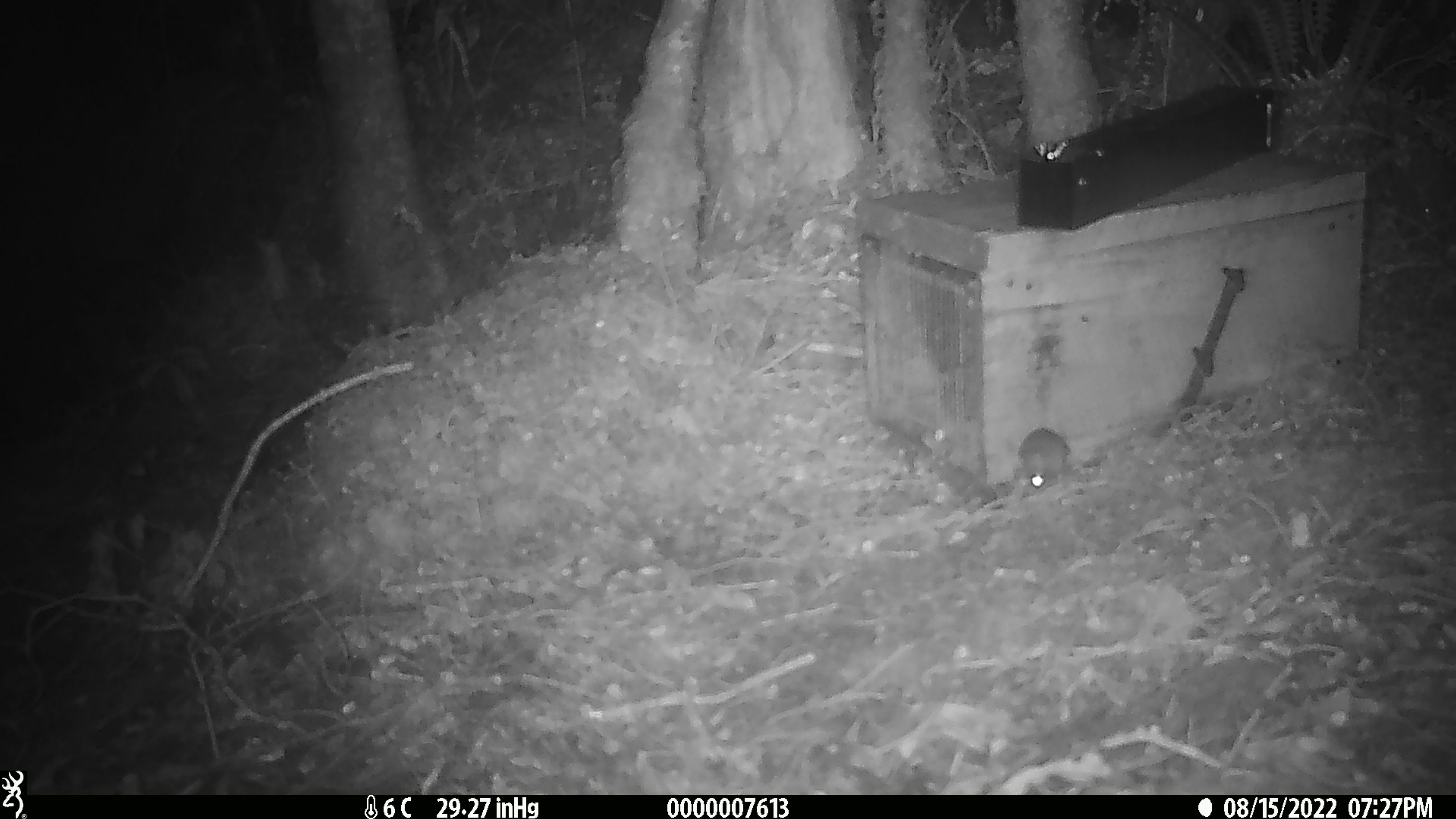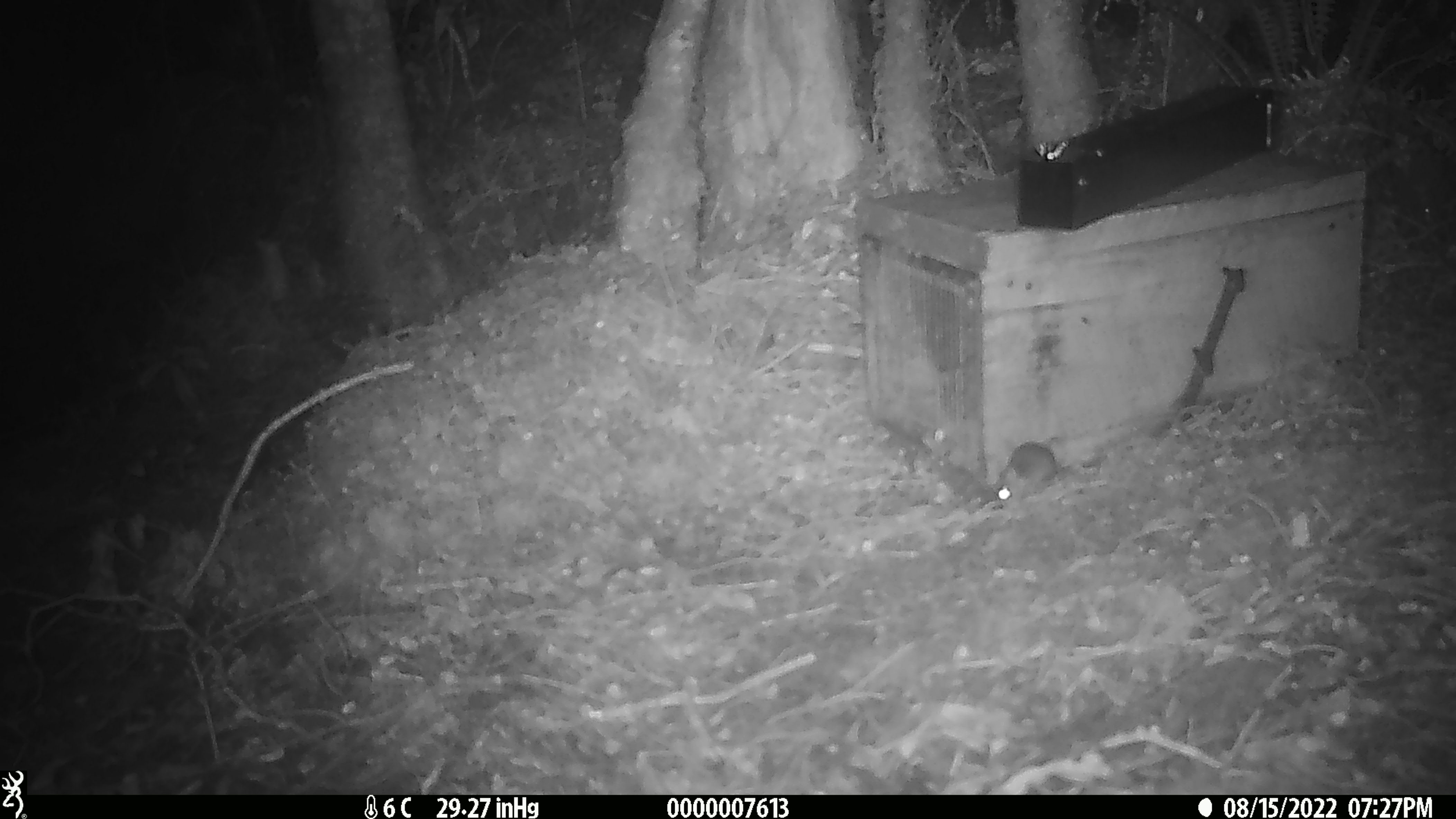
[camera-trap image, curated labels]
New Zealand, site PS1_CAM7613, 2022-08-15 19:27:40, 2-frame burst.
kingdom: Animalia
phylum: Chordata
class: Mammalia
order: Rodentia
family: Muridae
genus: Mus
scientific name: Mus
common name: mouse